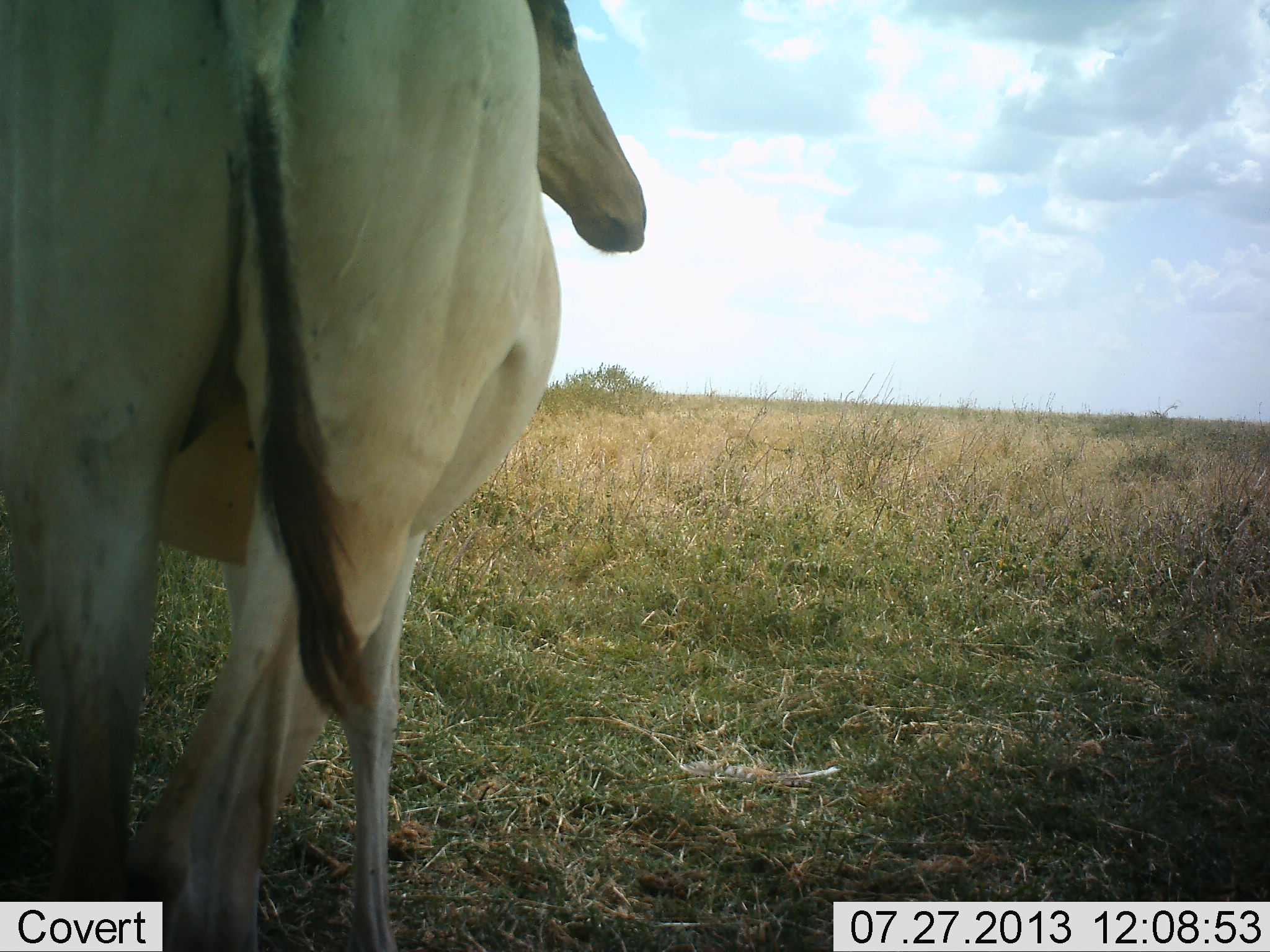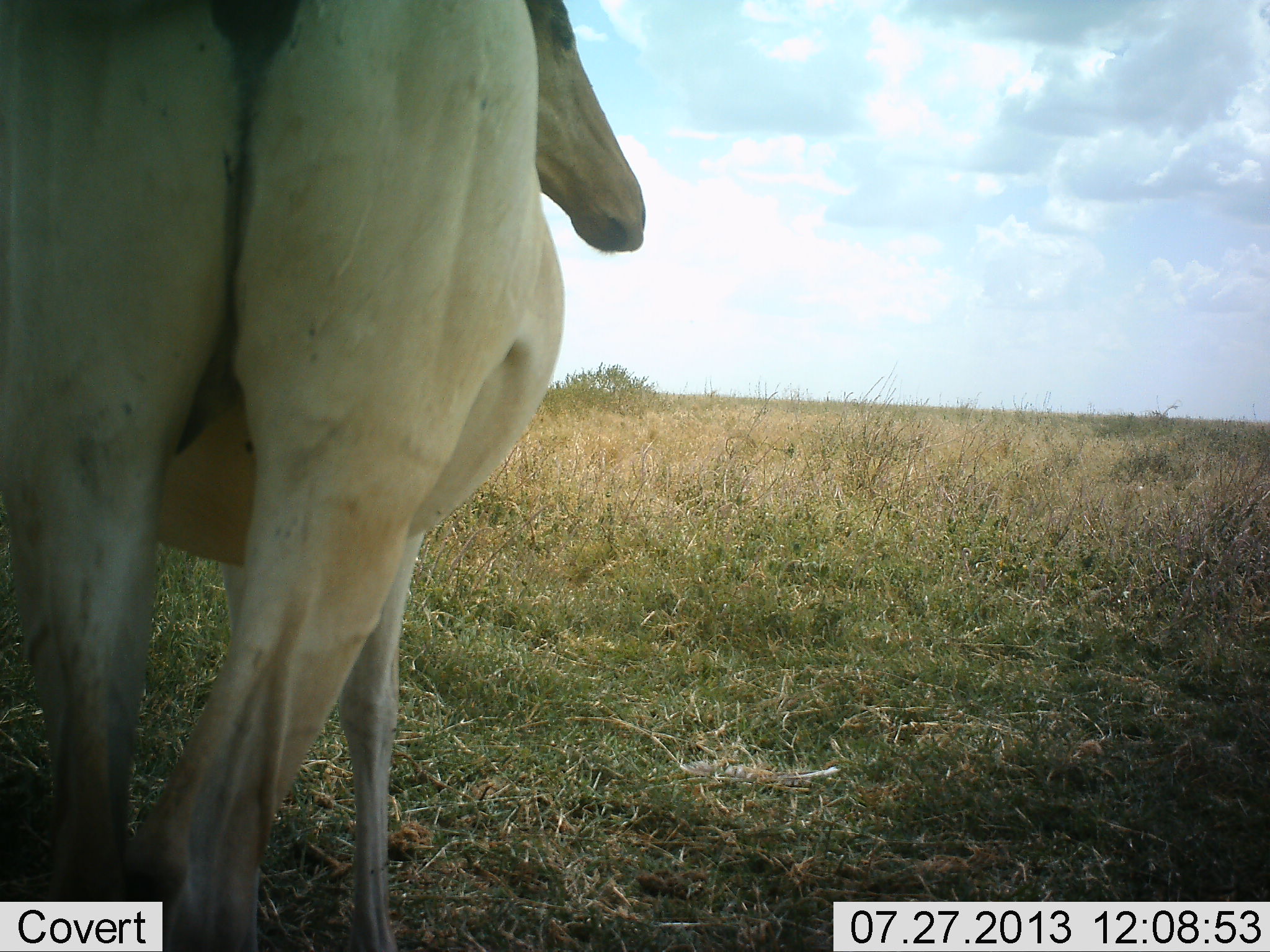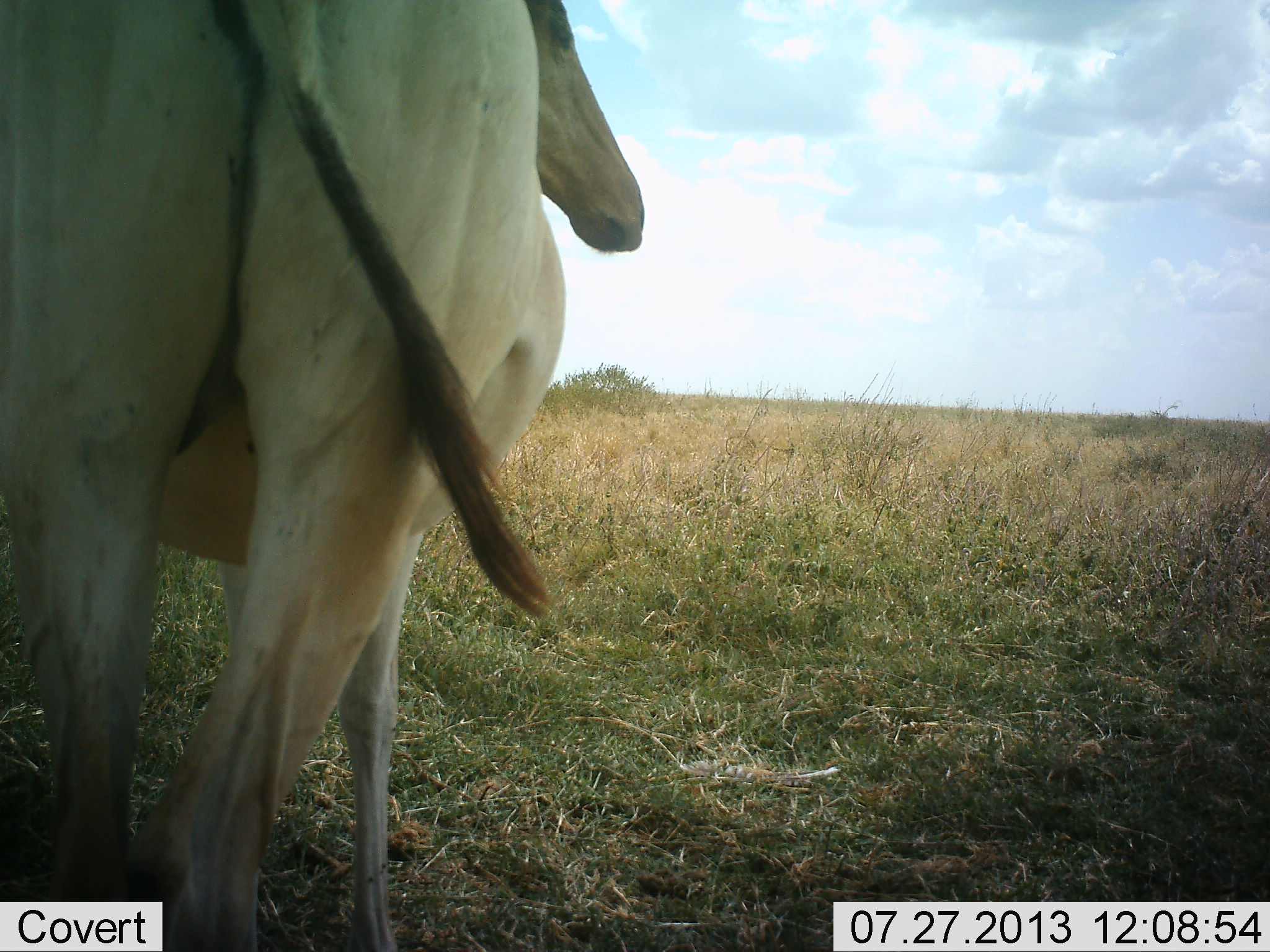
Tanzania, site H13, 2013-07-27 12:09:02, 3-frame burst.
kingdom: Animalia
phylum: Chordata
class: Mammalia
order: Artiodactyla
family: Bovidae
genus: Alcelaphus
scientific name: Alcelaphus buselaphus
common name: hartebeest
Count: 1.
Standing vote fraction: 100%.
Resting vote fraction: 0%.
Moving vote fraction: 0%.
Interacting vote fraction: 0%.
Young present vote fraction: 0%.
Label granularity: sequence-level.